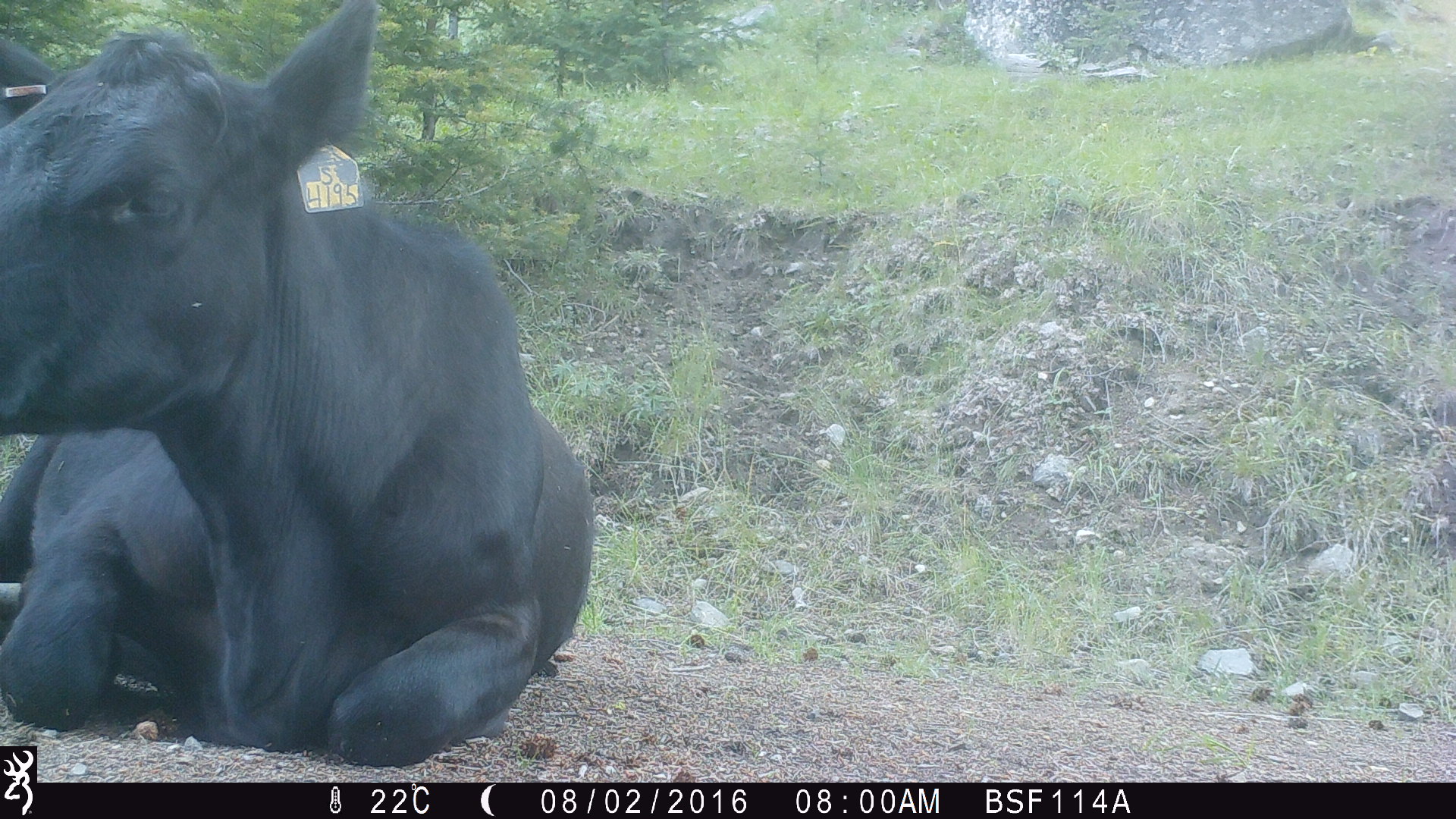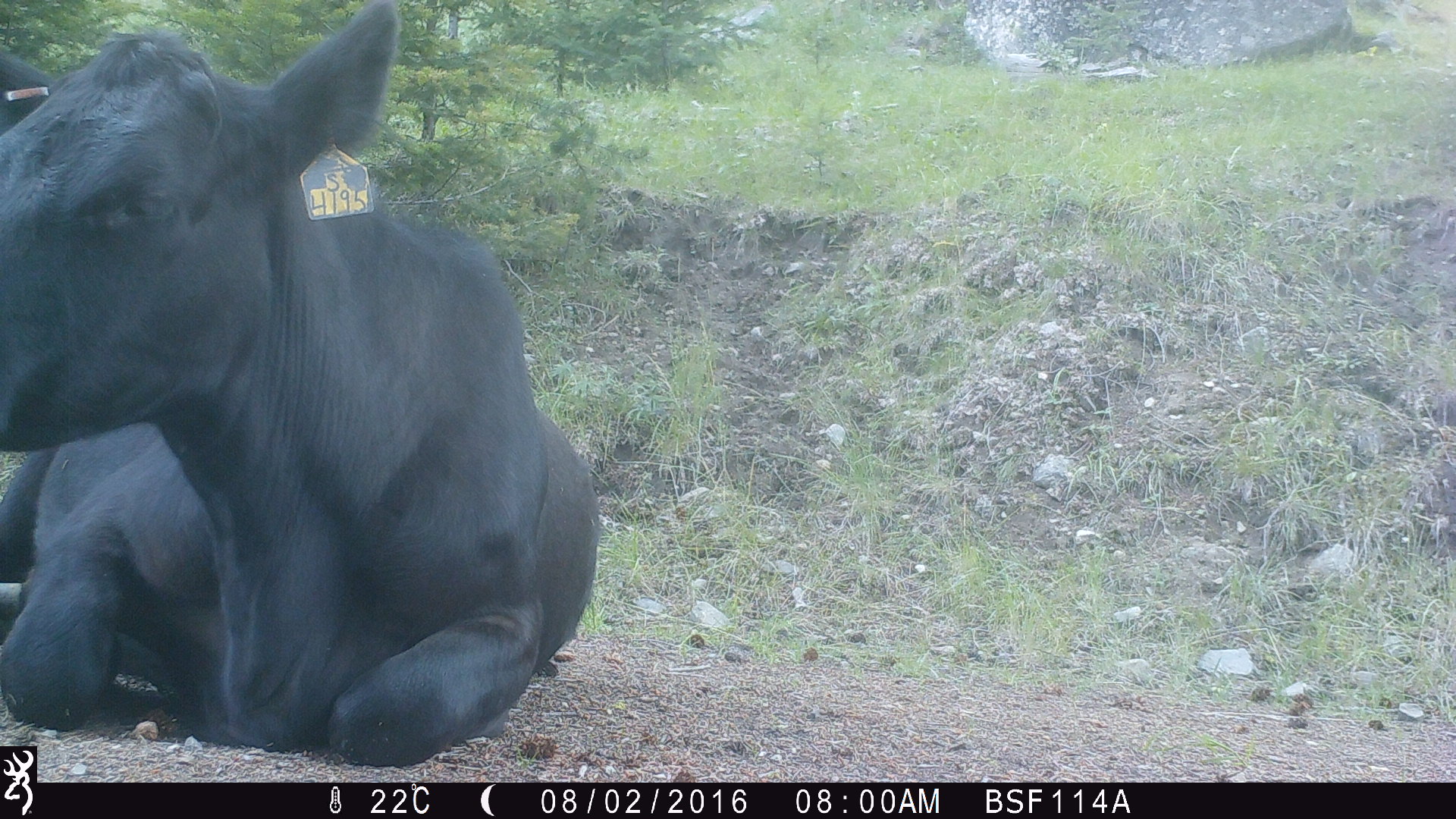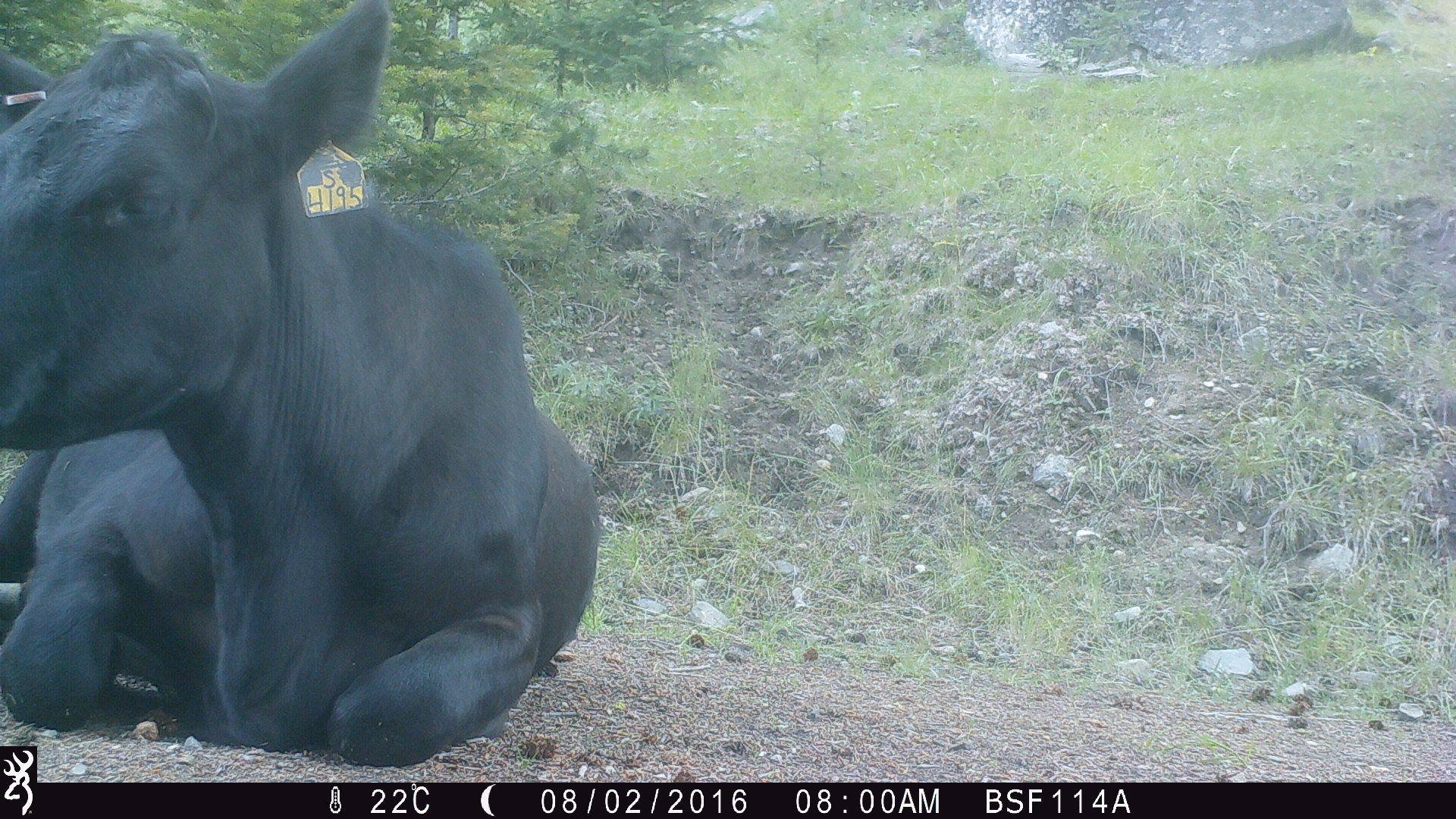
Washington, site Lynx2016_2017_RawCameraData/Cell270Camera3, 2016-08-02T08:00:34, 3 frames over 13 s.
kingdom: Animalia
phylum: Chordata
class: Mammalia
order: Artiodactyla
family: Bovidae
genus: Bos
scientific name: Bos taurus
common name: domestic cattle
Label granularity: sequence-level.